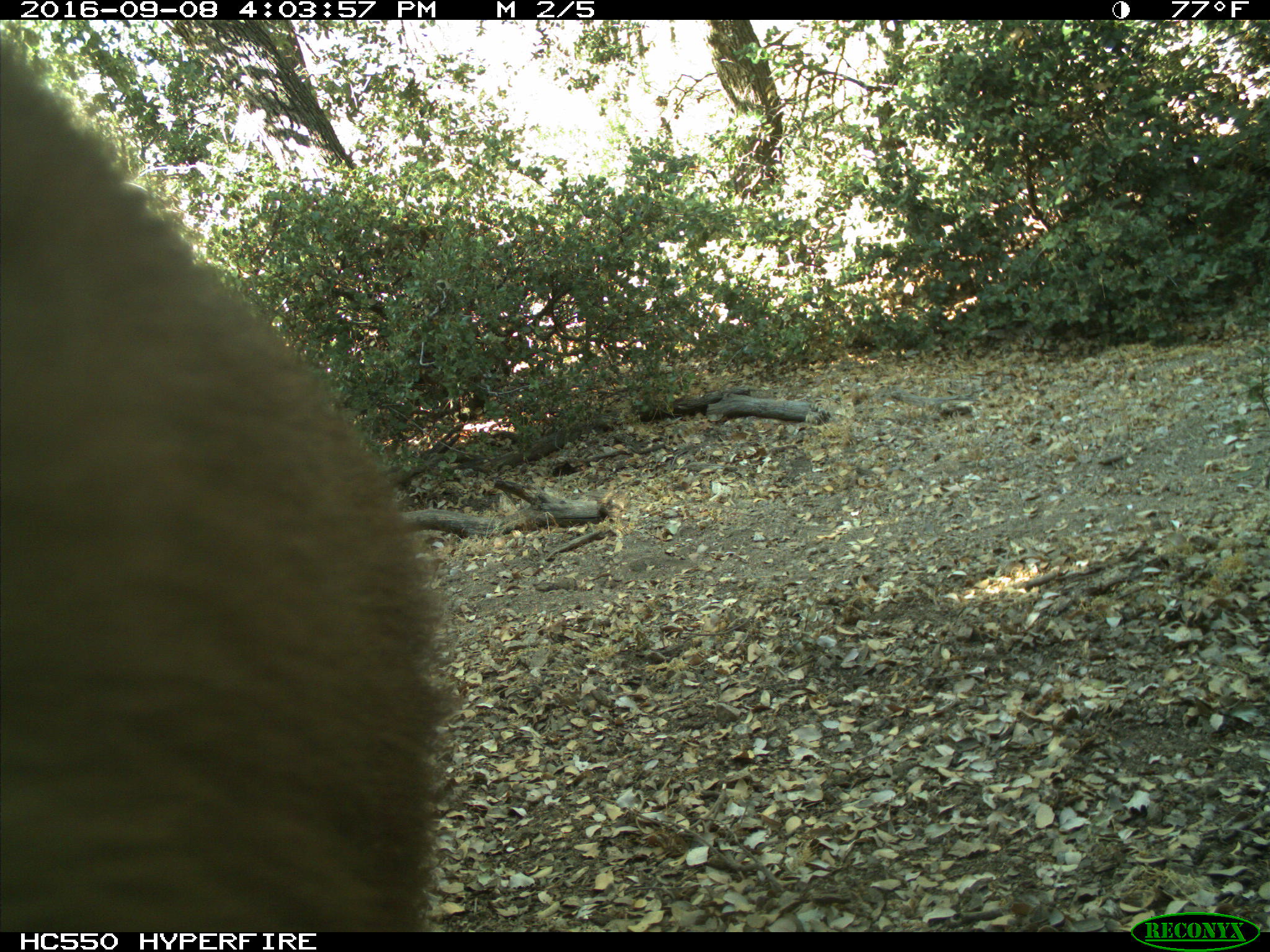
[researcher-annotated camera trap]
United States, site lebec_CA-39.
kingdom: Animalia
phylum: Chordata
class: Mammalia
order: Carnivora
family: Ursidae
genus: Ursus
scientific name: Ursus americanus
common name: american black bear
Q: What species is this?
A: Ursus americanus (american black bear).